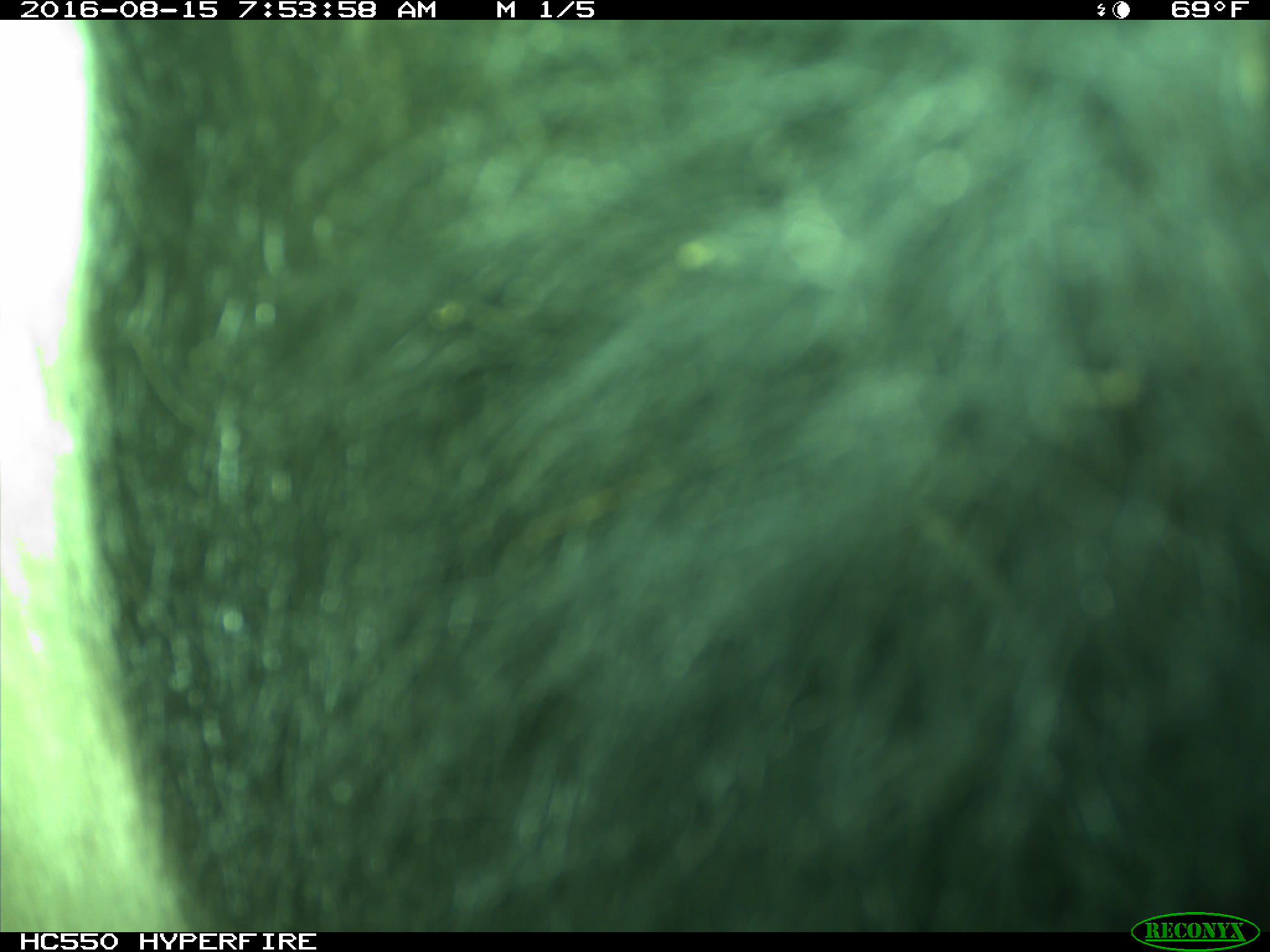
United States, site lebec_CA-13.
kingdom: Animalia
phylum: Chordata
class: Mammalia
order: Carnivora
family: Ursidae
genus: Ursus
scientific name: Ursus americanus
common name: american black bear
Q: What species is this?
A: Ursus americanus (american black bear).